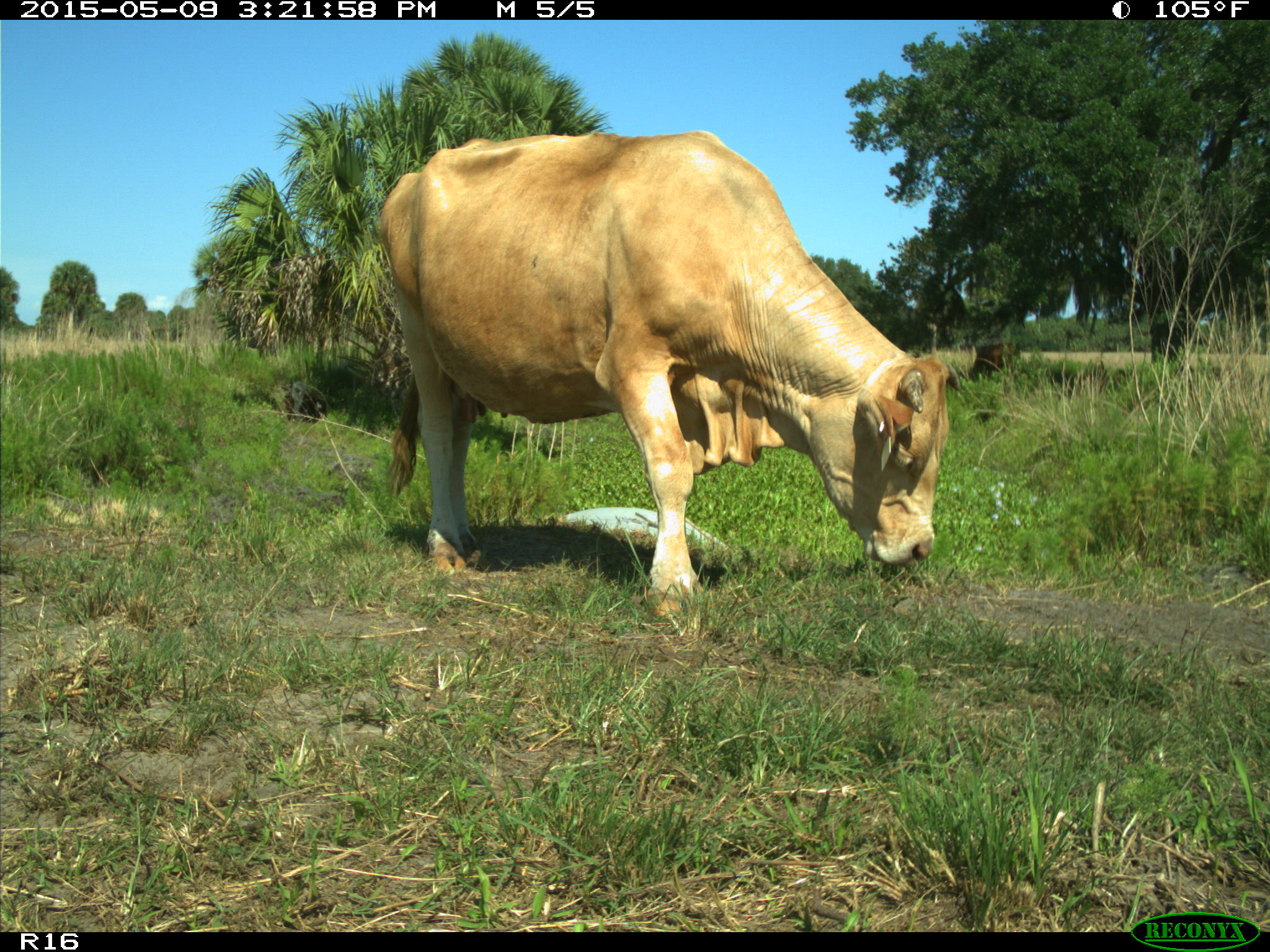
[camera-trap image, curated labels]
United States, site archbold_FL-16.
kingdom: Animalia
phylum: Chordata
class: Mammalia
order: Artiodactyla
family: Bovidae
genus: Bos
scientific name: Bos taurus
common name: domestic cow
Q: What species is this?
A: Bos taurus (domestic cow).